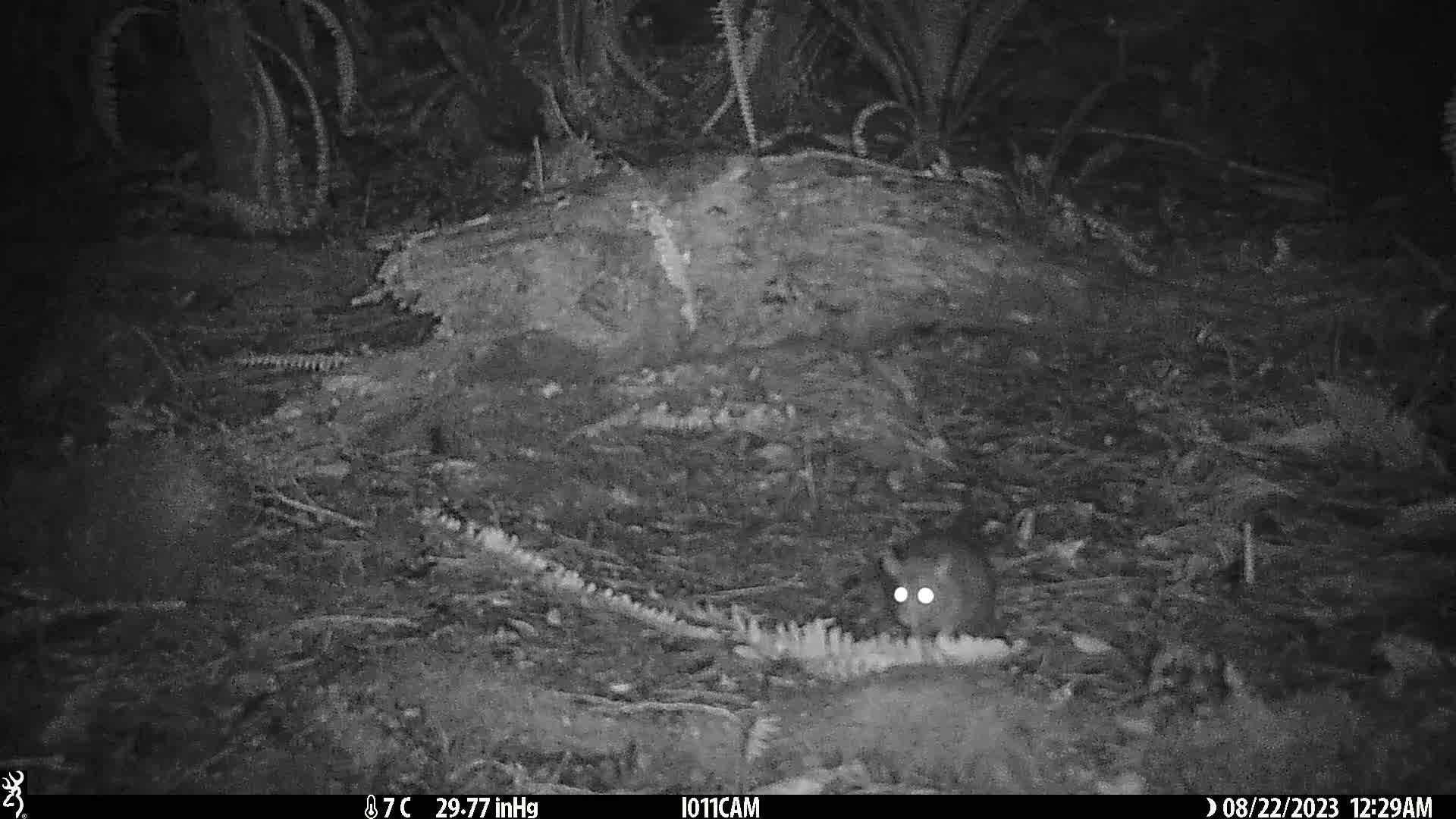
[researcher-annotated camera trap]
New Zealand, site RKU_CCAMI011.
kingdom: Animalia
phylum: Chordata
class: Mammalia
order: Rodentia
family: Muridae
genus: Rattus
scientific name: Rattus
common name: rat